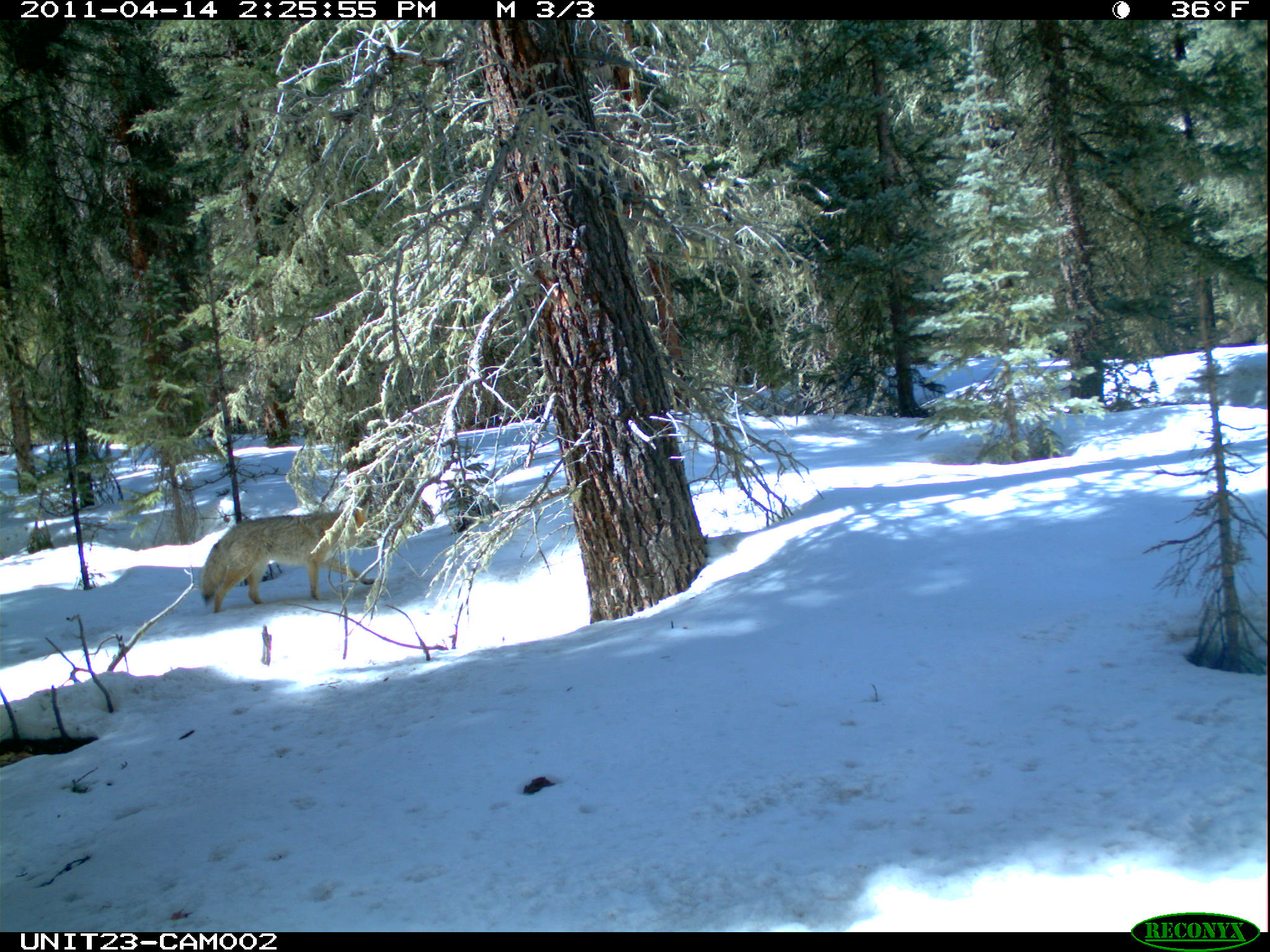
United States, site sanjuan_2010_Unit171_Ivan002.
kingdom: Animalia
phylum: Chordata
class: Mammalia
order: Carnivora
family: Canidae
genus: Canis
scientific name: Canis latrans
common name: coyote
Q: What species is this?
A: Canis latrans (coyote).